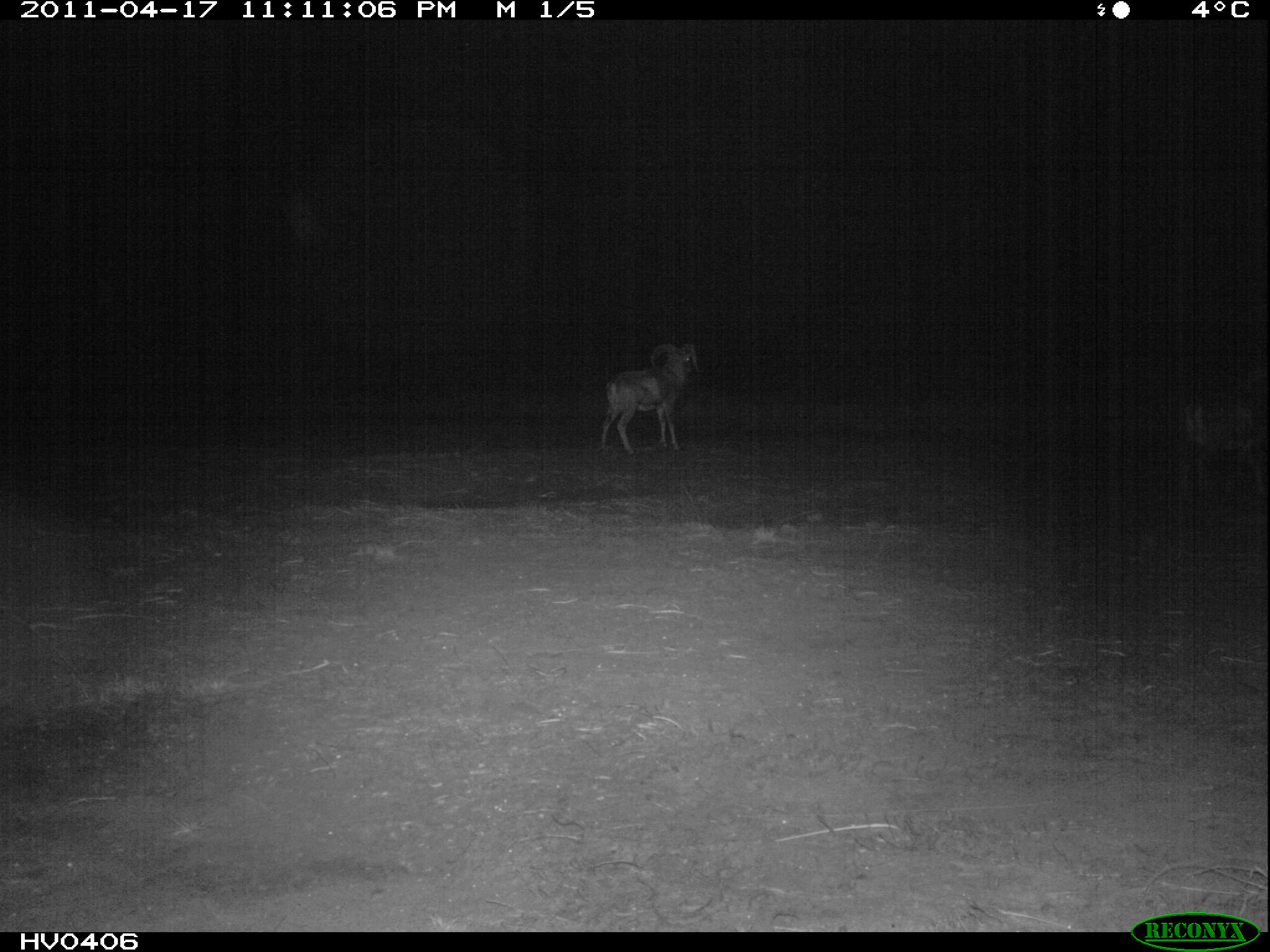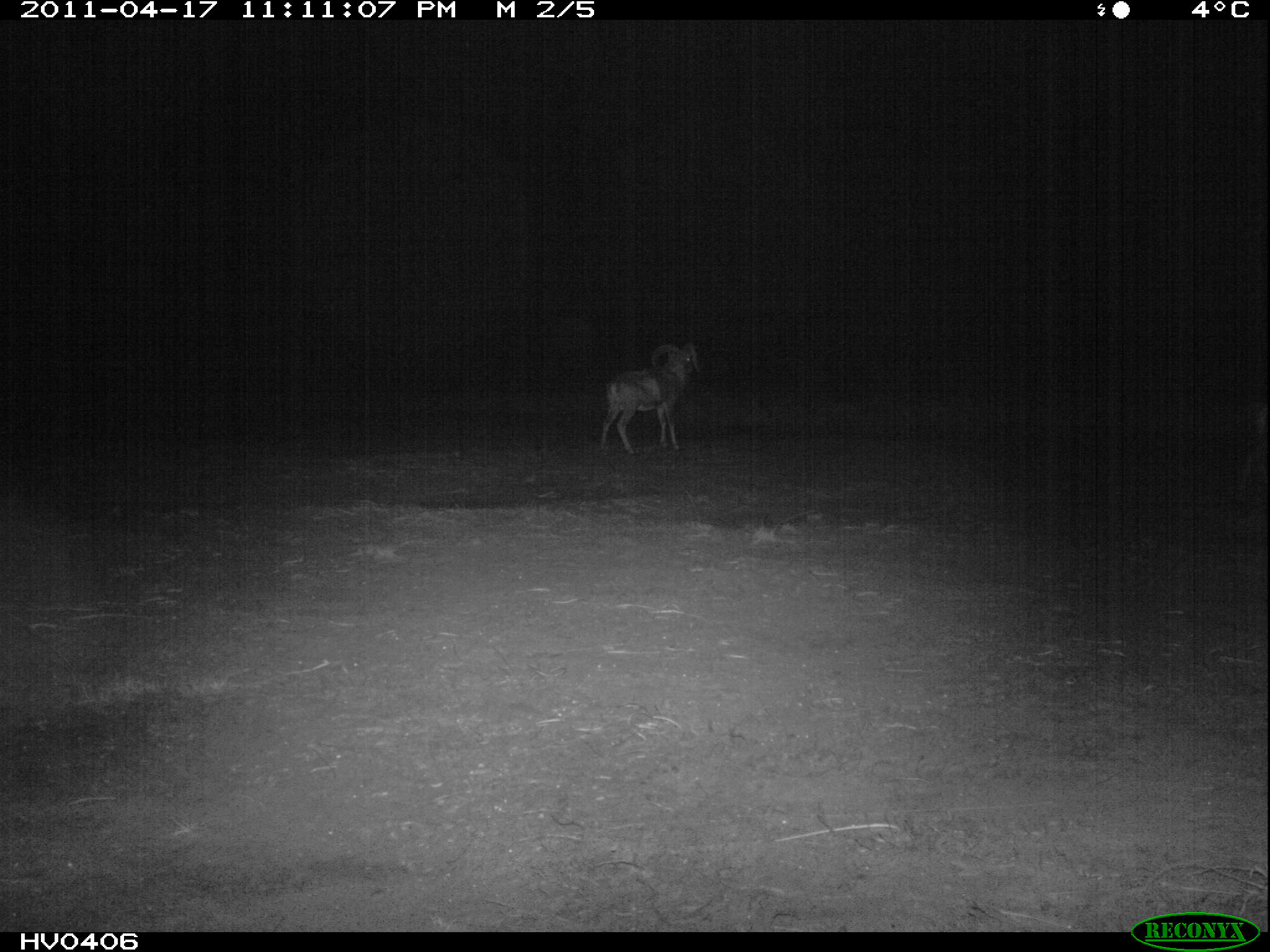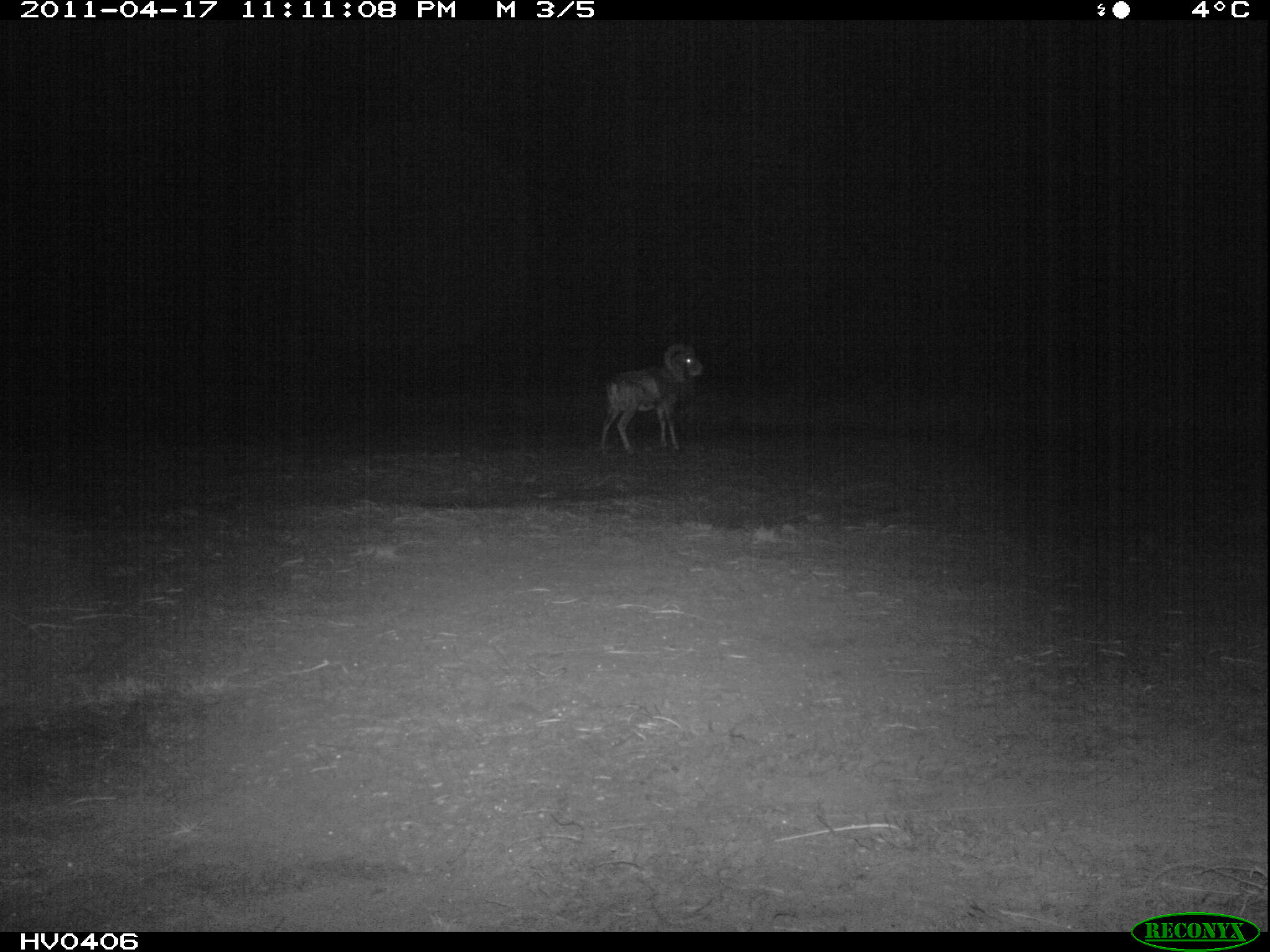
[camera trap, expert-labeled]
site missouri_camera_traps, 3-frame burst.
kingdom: Animalia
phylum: Chordata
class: Mammalia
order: Artiodactyla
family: Bovidae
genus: Ovis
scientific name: Ovis ammon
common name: mouflon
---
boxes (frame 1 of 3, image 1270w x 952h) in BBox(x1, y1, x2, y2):
mouflon: BBox(1173, 363, 1268, 505)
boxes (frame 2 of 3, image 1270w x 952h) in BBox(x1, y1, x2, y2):
mouflon: BBox(591, 342, 713, 464)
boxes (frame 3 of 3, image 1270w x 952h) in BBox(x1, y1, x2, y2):
mouflon: BBox(587, 342, 716, 469)